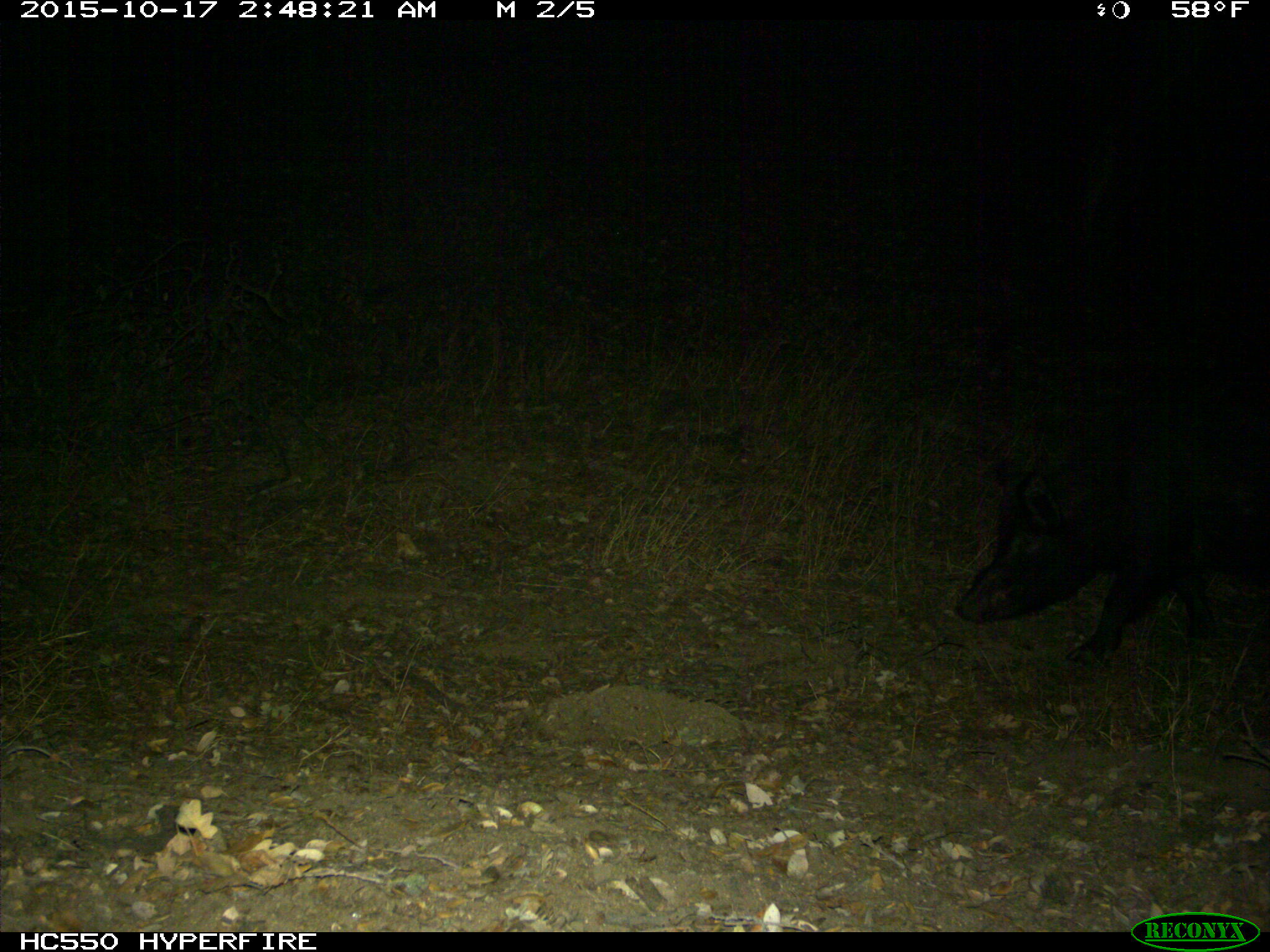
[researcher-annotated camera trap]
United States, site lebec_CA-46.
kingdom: Animalia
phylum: Chordata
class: Mammalia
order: Artiodactyla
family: Suidae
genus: Sus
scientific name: Sus scrofa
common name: wild boar